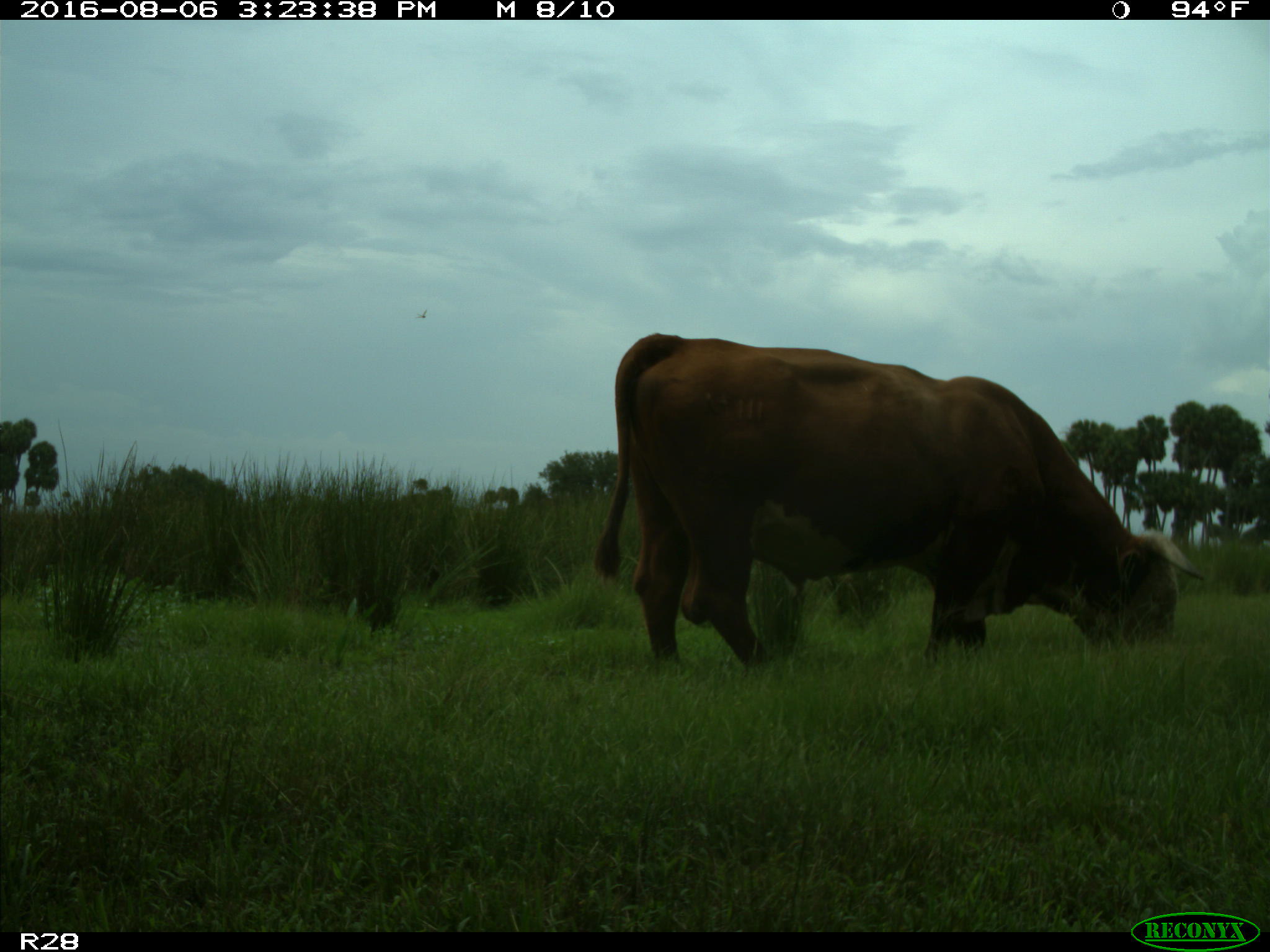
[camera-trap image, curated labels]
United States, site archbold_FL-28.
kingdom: Animalia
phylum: Chordata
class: Mammalia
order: Artiodactyla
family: Bovidae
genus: Bos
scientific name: Bos taurus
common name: domestic cow